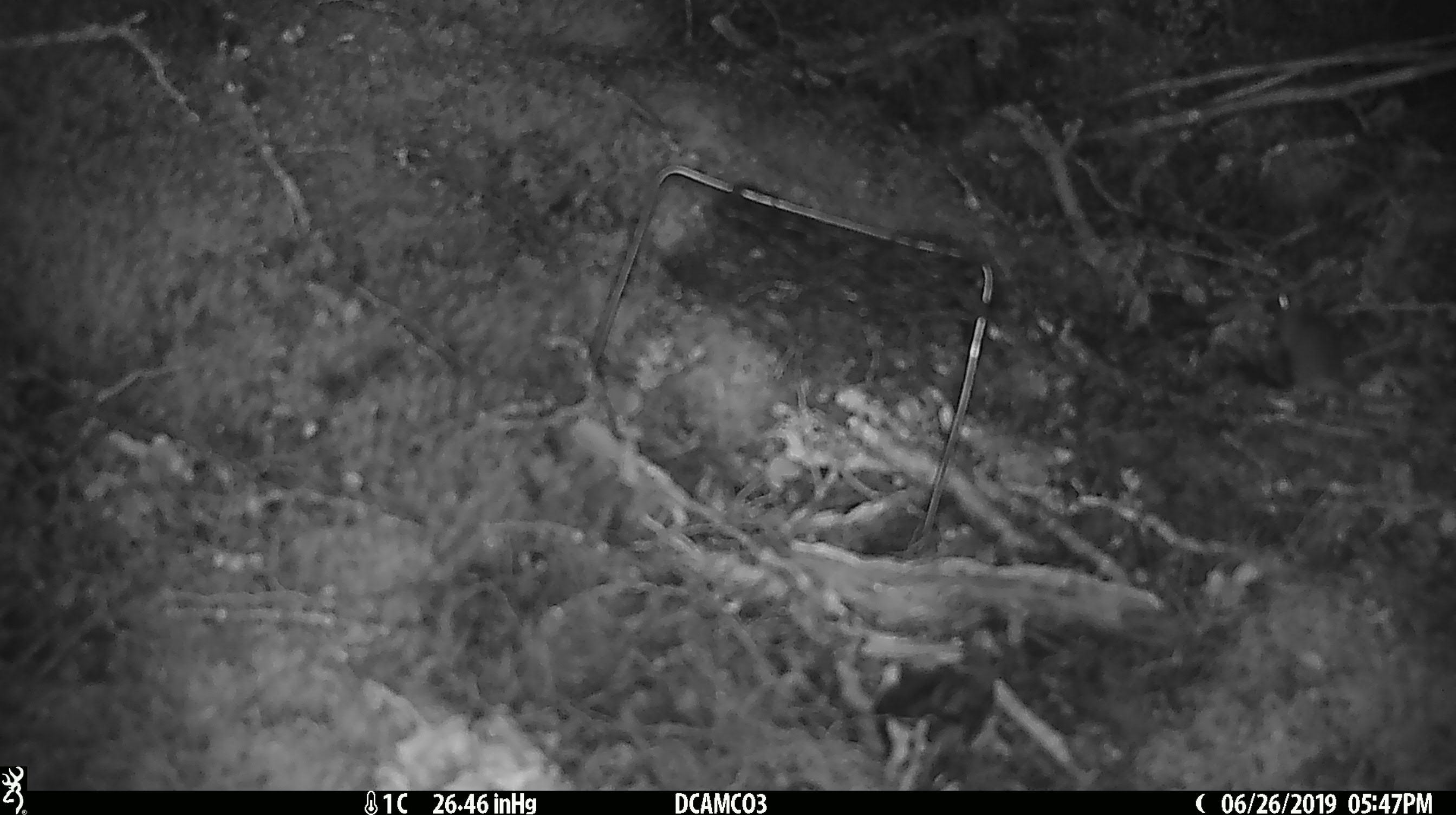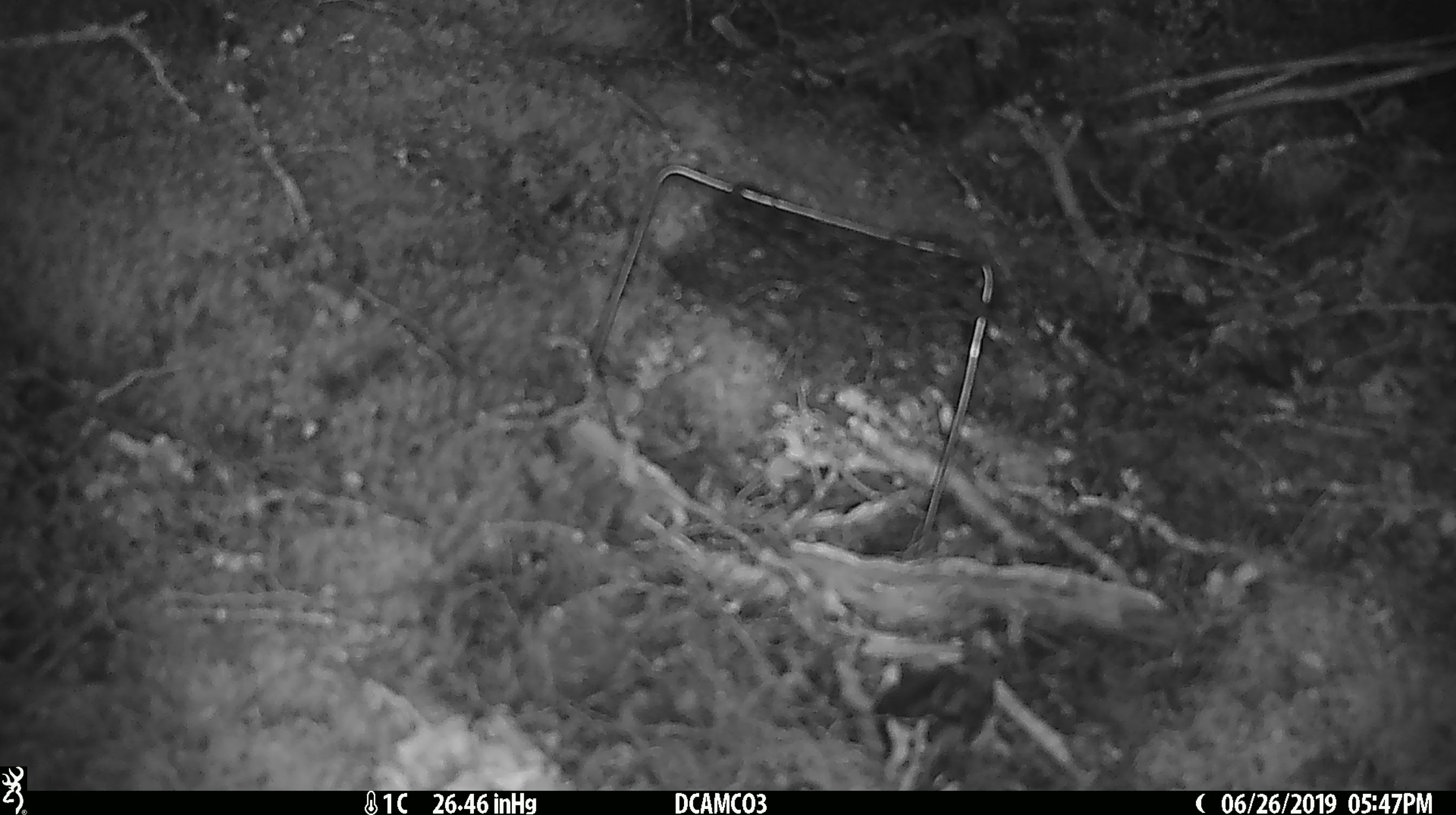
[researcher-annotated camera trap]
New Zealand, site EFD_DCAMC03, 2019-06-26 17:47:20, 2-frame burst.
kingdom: Animalia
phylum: Chordata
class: Mammalia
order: Rodentia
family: Muridae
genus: Mus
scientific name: Mus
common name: mouse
Mouse (Mus).